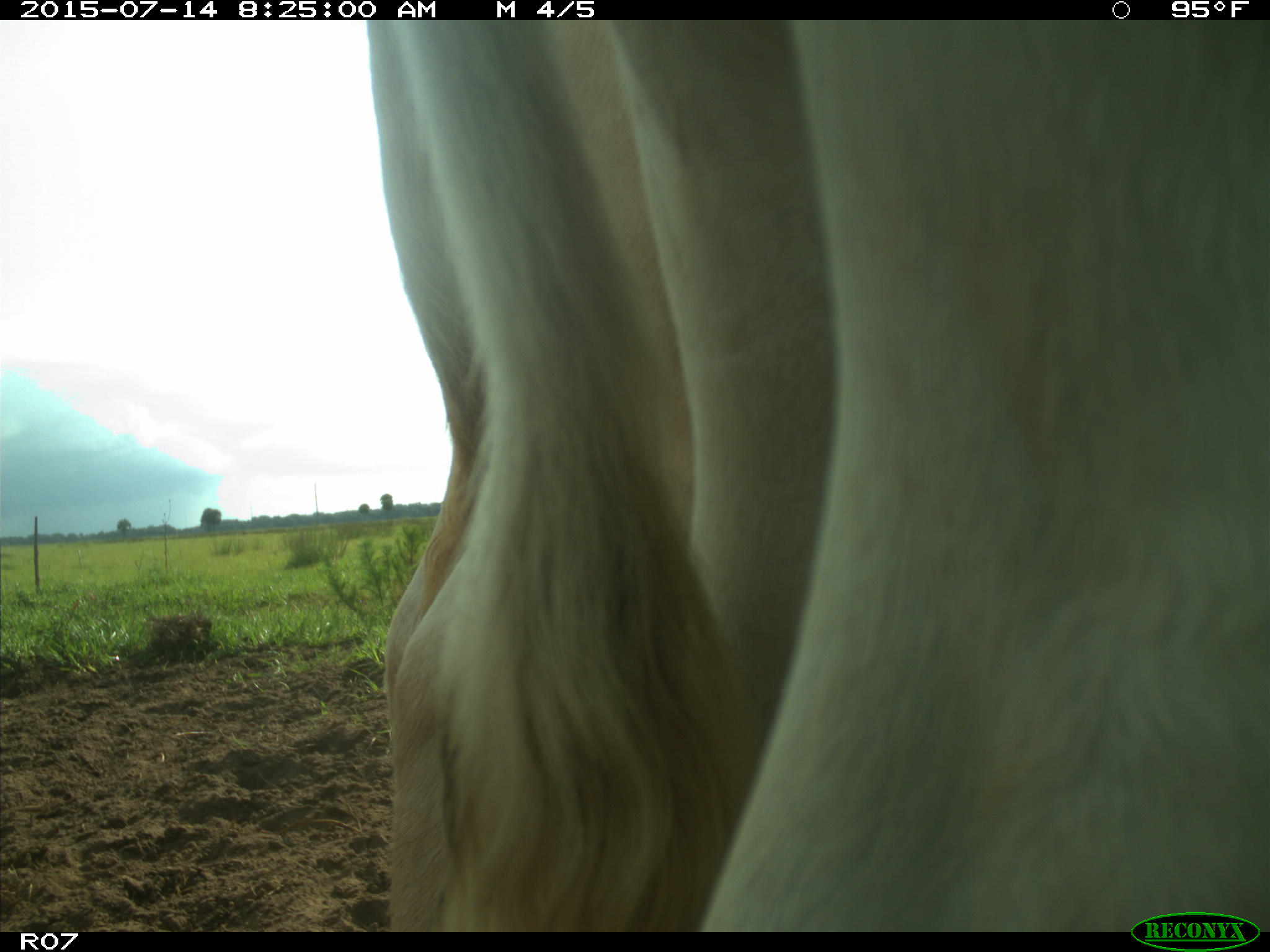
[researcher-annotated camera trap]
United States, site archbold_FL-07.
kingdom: Animalia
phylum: Chordata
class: Mammalia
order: Artiodactyla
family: Bovidae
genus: Bos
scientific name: Bos taurus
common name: domestic cow